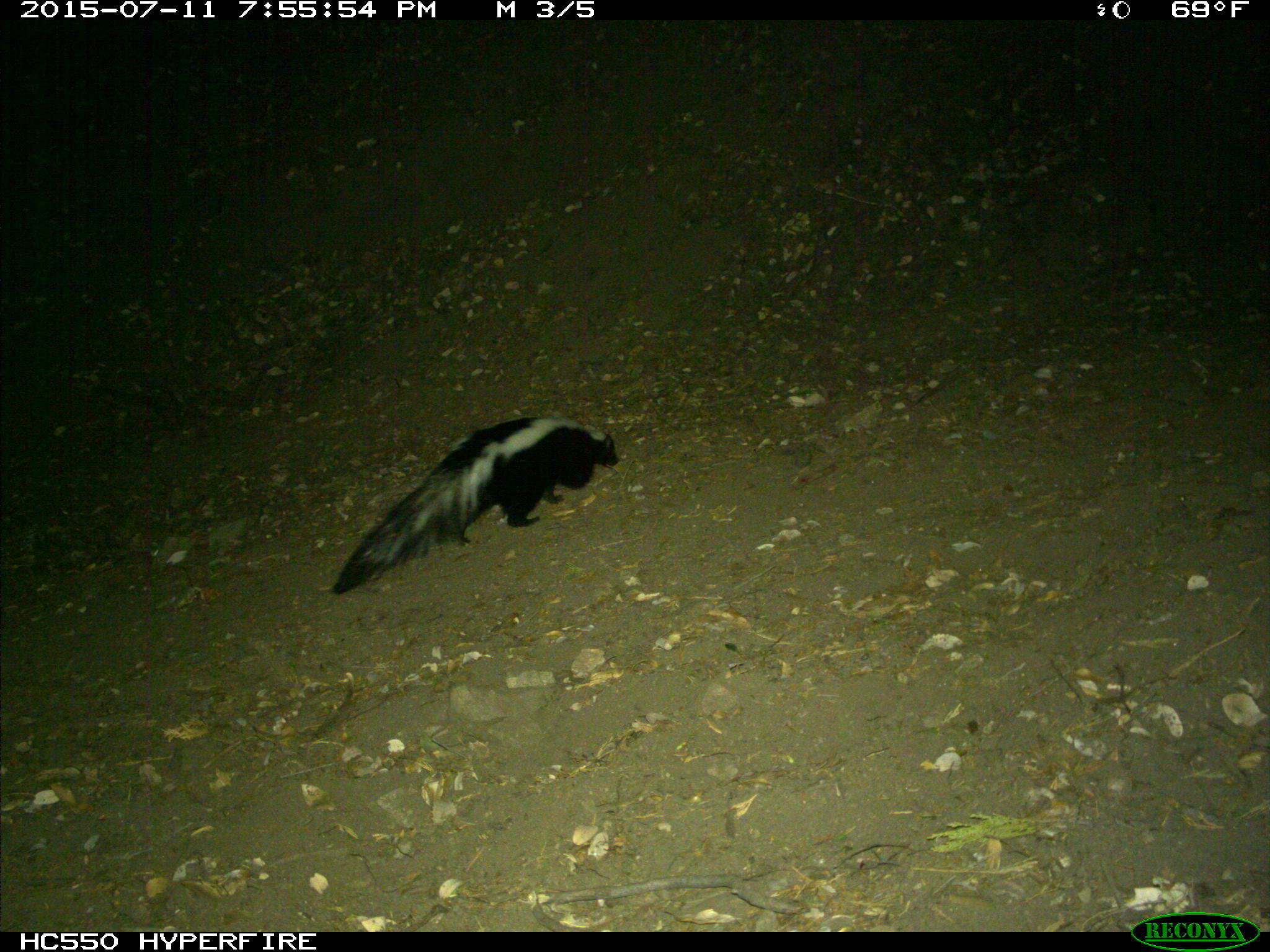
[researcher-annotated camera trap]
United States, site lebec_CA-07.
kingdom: Animalia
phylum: Chordata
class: Mammalia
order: Carnivora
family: Mephitidae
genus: Mephitis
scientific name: Mephitis mephitis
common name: striped skunk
Mephitis mephitis (striped skunk).